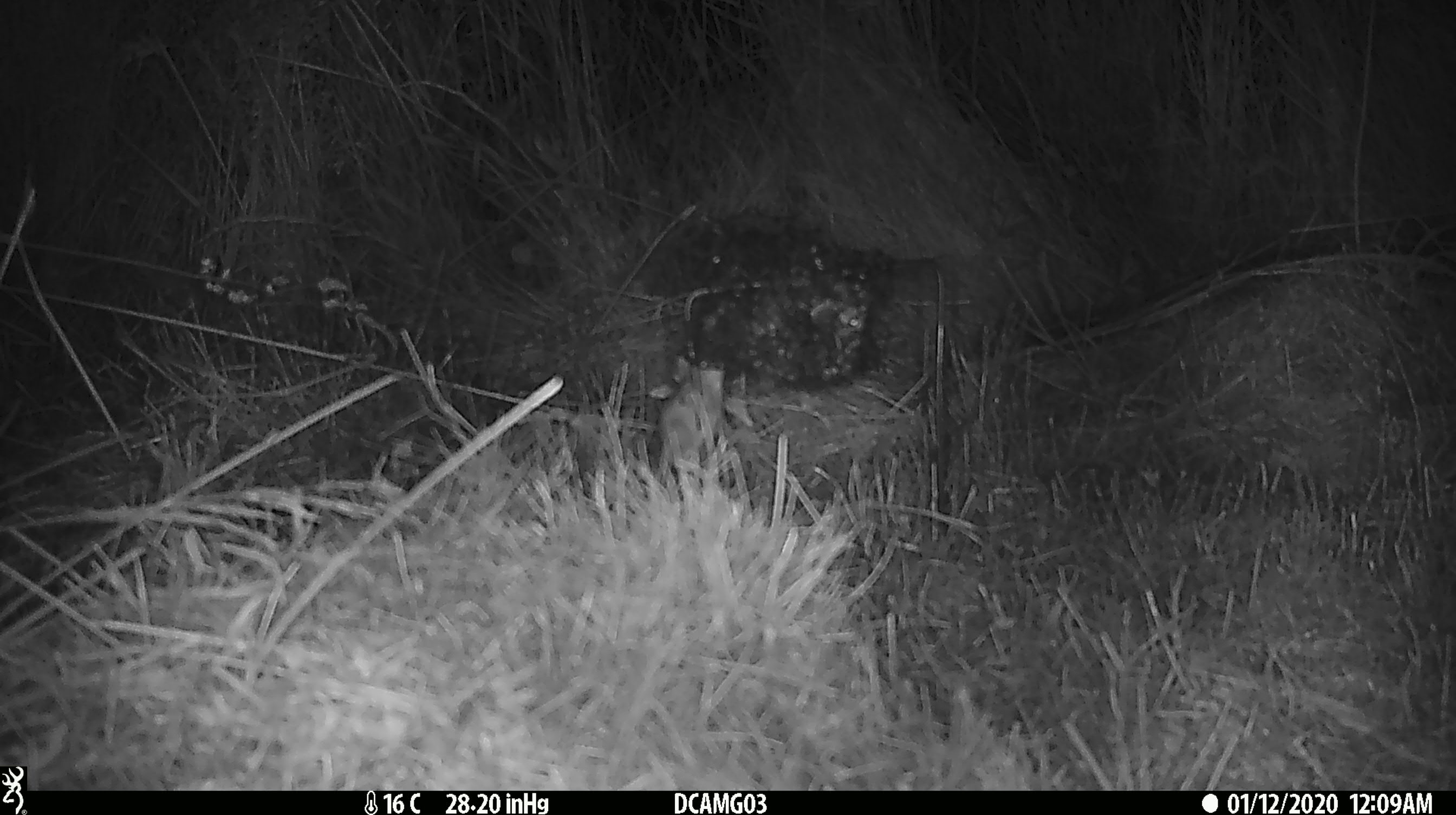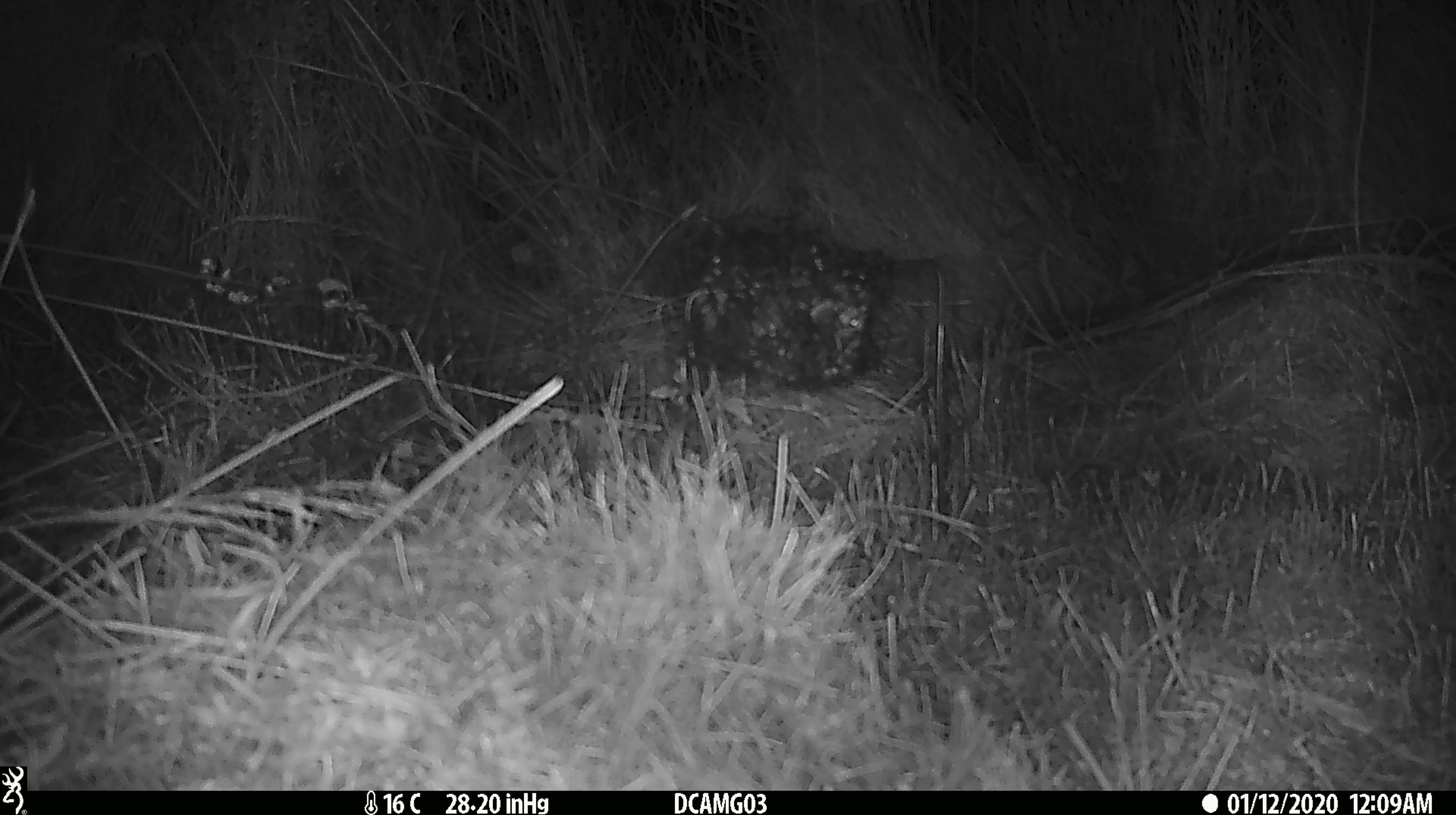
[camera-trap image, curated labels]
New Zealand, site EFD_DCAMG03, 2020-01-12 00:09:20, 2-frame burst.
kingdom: Animalia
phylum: Chordata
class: Mammalia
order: Rodentia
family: Muridae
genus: Mus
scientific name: Mus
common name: mouse